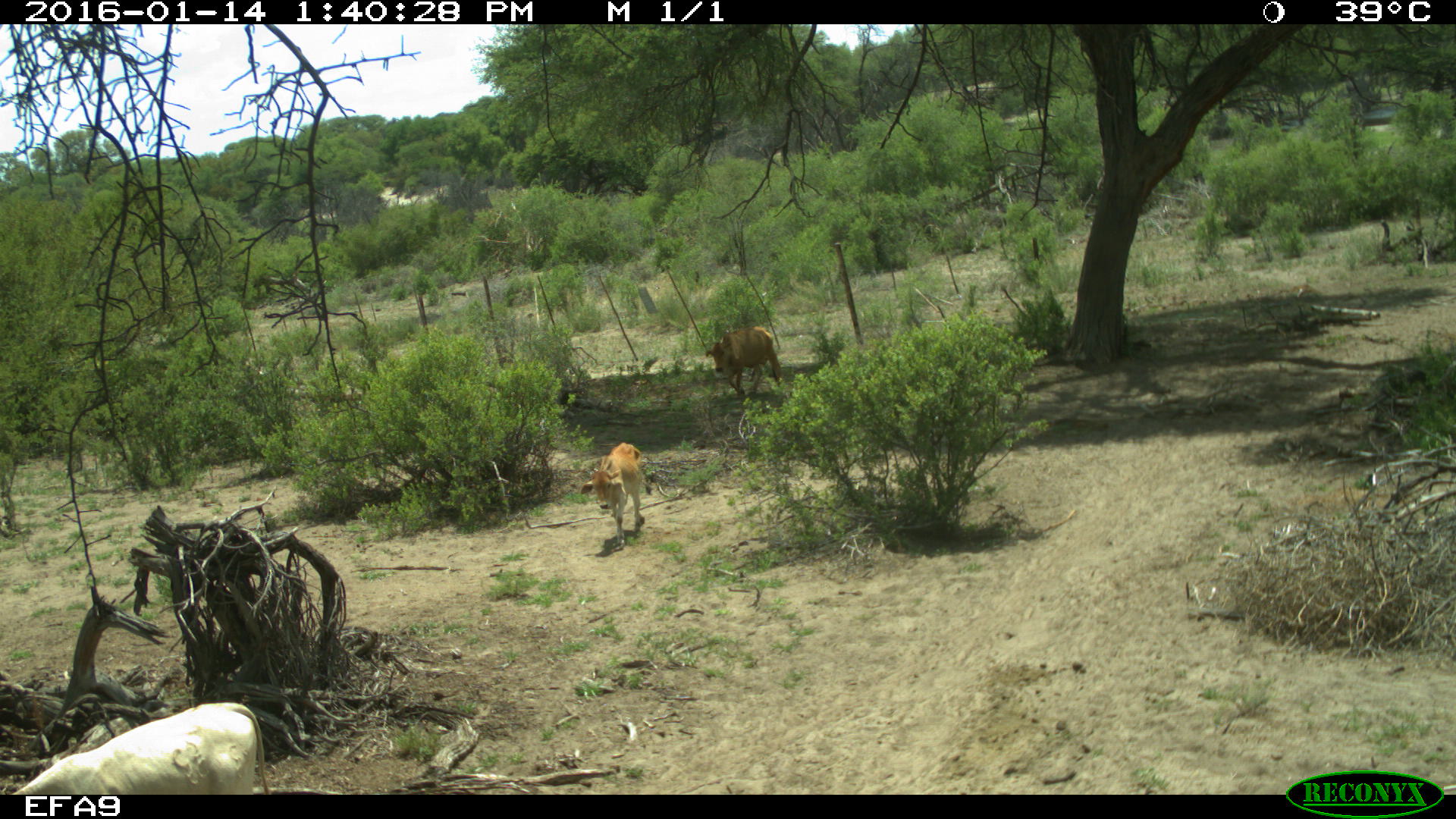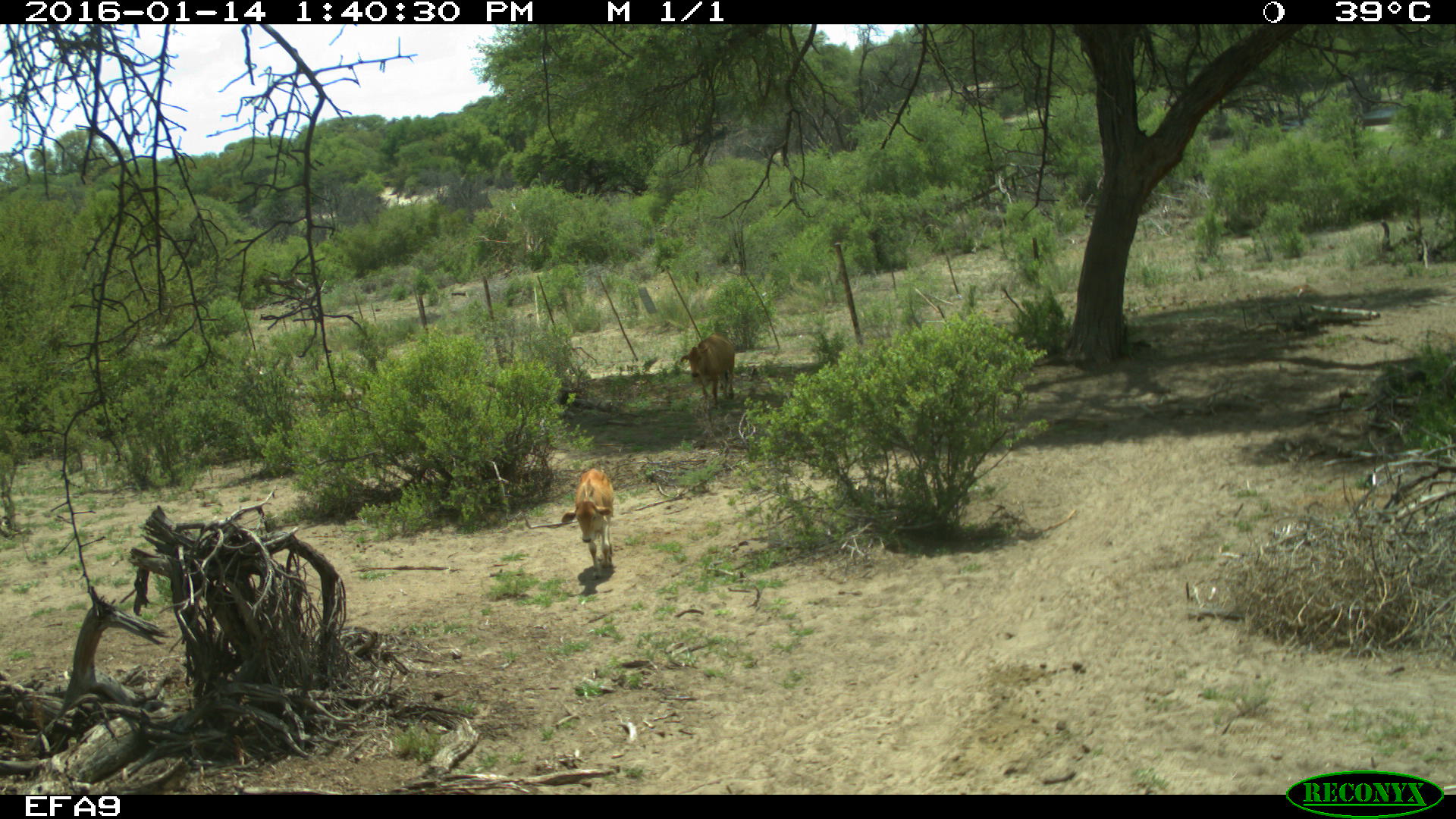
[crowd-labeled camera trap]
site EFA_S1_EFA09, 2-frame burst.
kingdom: Animalia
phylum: Chordata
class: Mammalia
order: Artiodactyla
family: Bovidae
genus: Bos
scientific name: Bos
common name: cattle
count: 3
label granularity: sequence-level